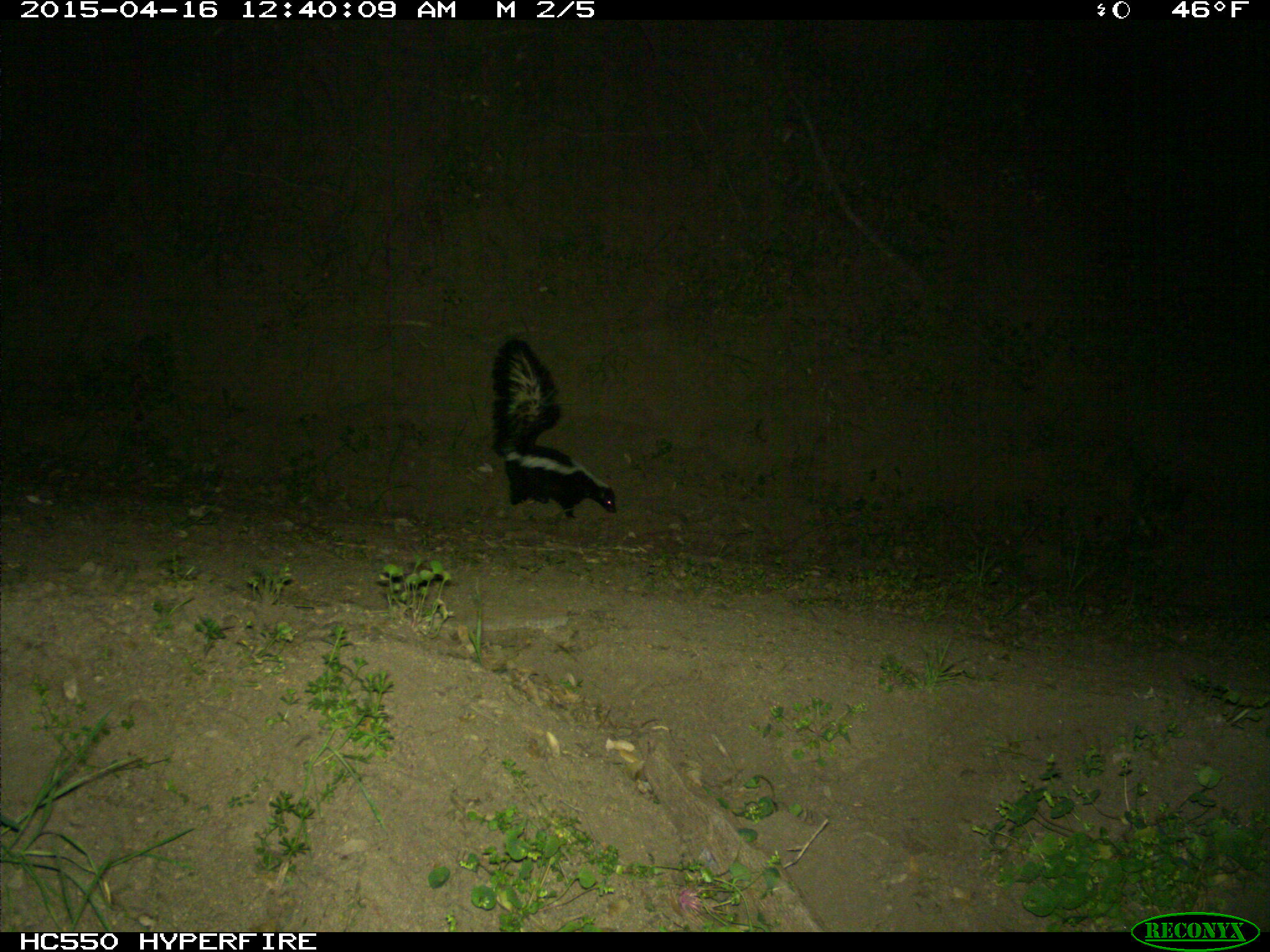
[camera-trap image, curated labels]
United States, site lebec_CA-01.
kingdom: Animalia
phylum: Chordata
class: Mammalia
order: Carnivora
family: Mephitidae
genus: Mephitis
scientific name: Mephitis mephitis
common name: striped skunk